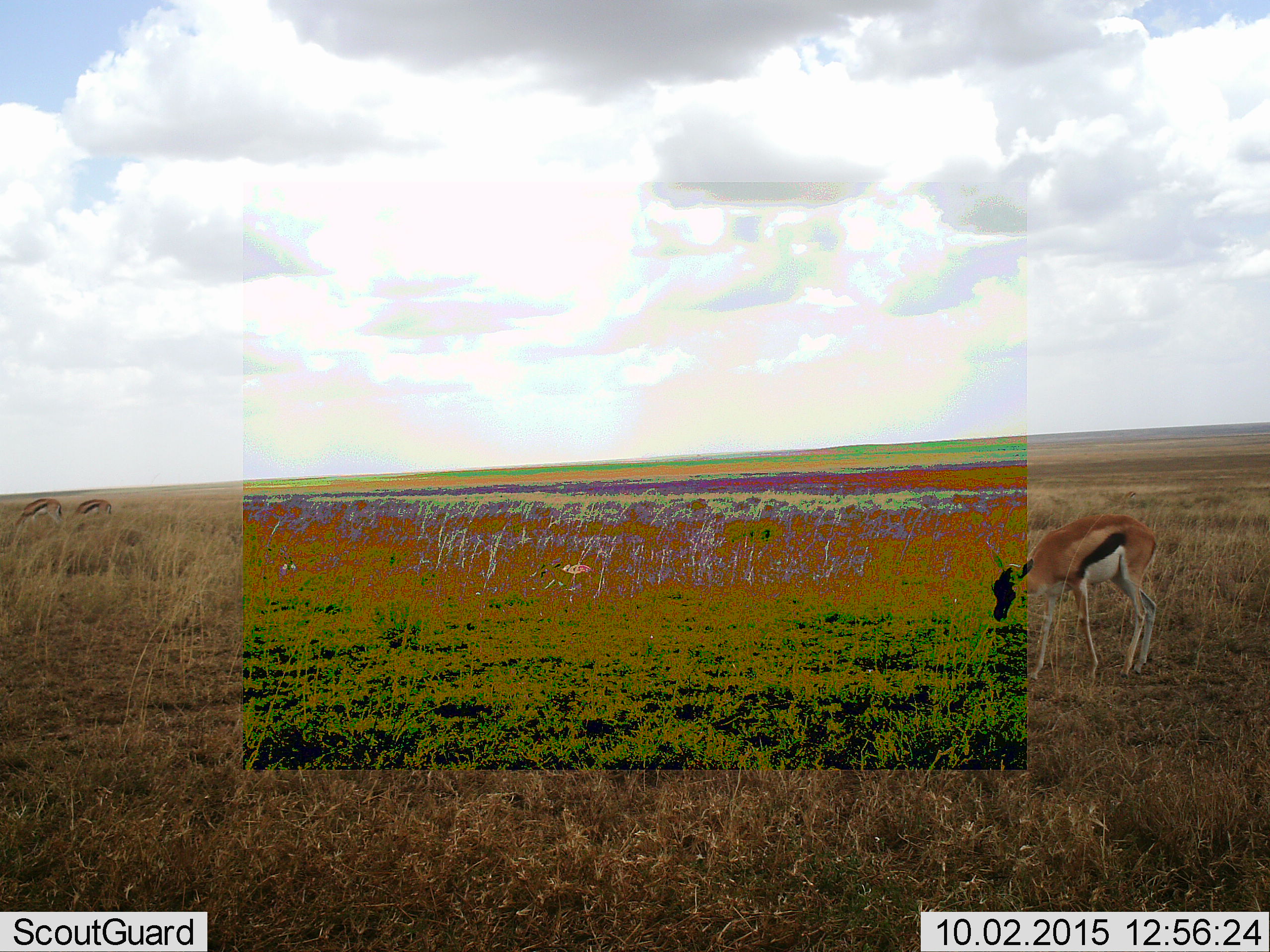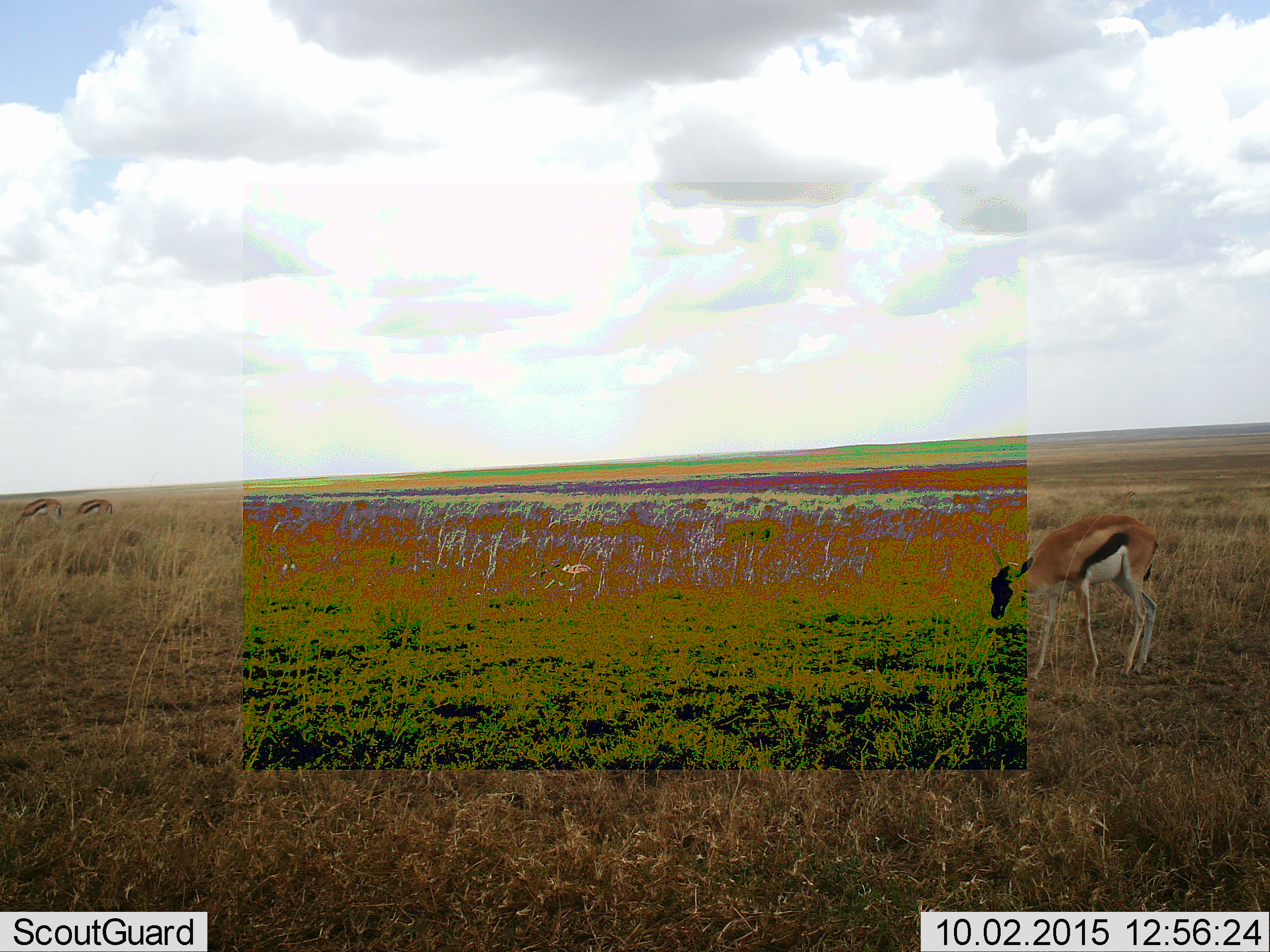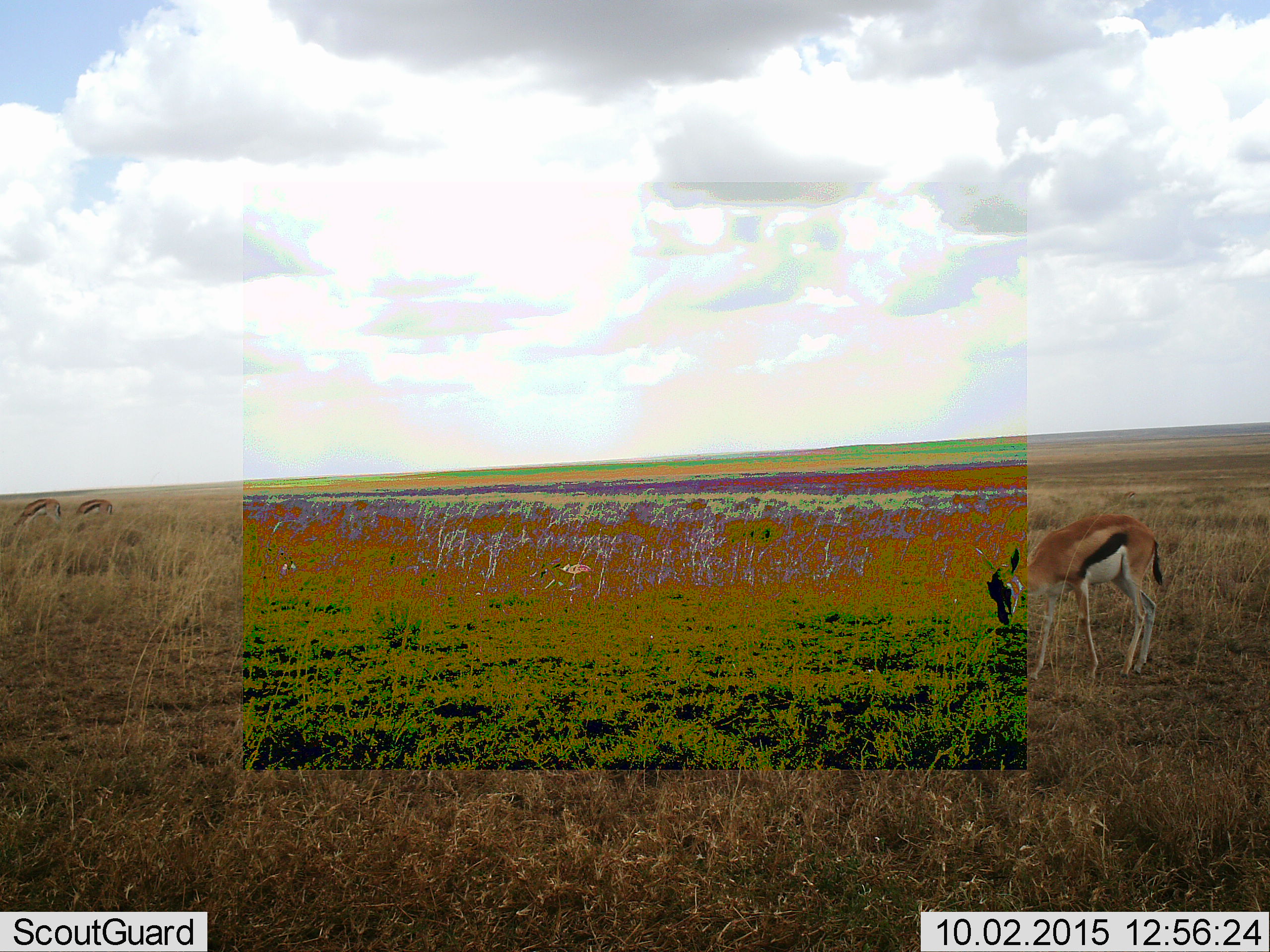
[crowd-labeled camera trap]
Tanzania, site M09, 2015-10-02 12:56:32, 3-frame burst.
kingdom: Animalia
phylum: Chordata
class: Mammalia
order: Artiodactyla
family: Bovidae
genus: Eudorcas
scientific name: Eudorcas thomsonii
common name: thomson's gazelle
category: gazellethomsons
Gazellethomsons (thomson's gazelle) (Eudorcas thomsonii), count 3. Behavior (volunteer vote fractions): standing 90%, resting 0%, moving 0%, interacting 0%. Young present (vote fraction): 10%. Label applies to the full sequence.